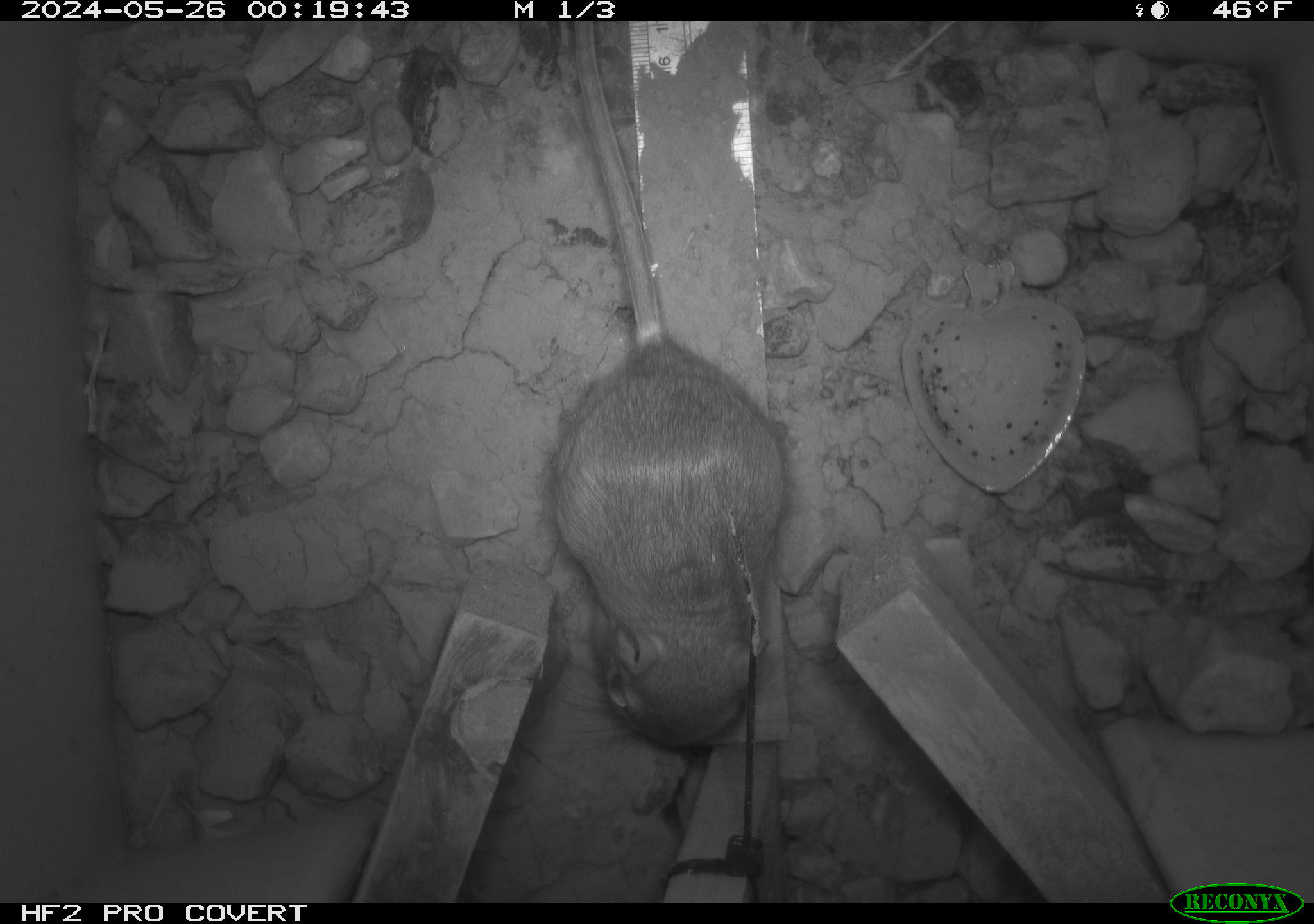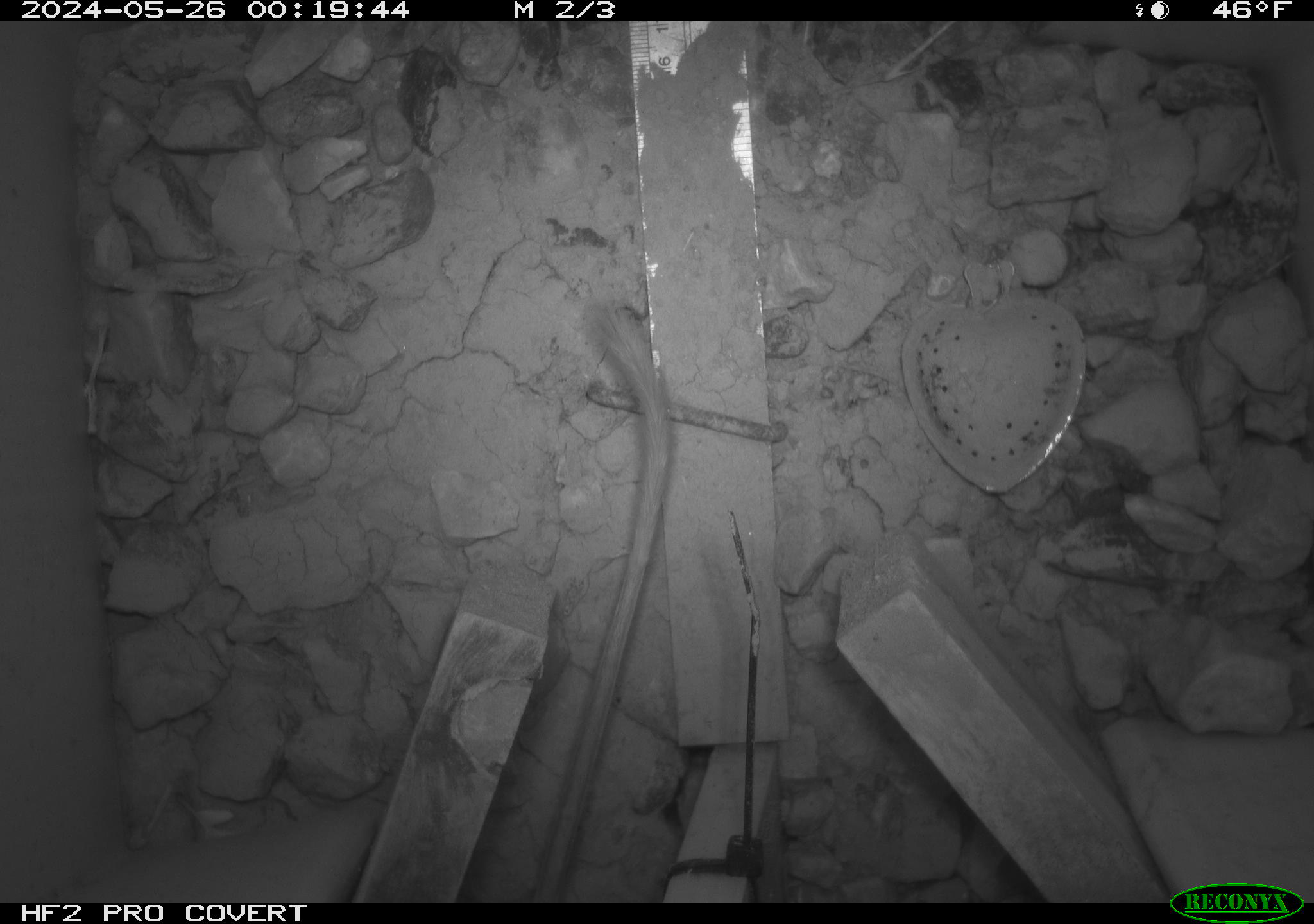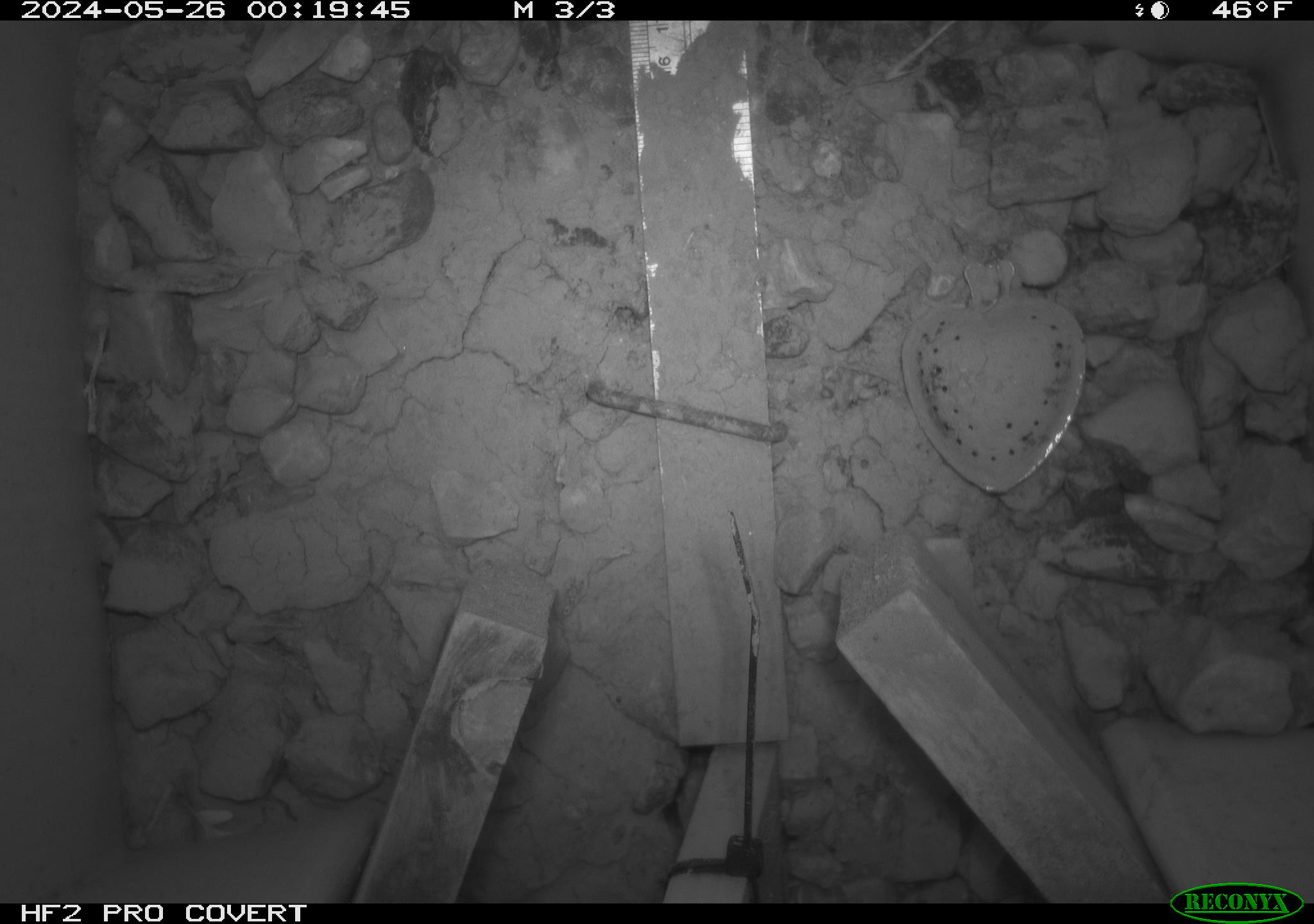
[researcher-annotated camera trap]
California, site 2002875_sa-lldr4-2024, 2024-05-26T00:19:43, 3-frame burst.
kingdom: Animalia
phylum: Chordata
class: Mammalia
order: Rodentia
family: Heteromyidae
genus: Dipodomys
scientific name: Dipodomys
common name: kangaroo rats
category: dipodomys species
Dipodomys species (kangaroo rats) (Dipodomys).